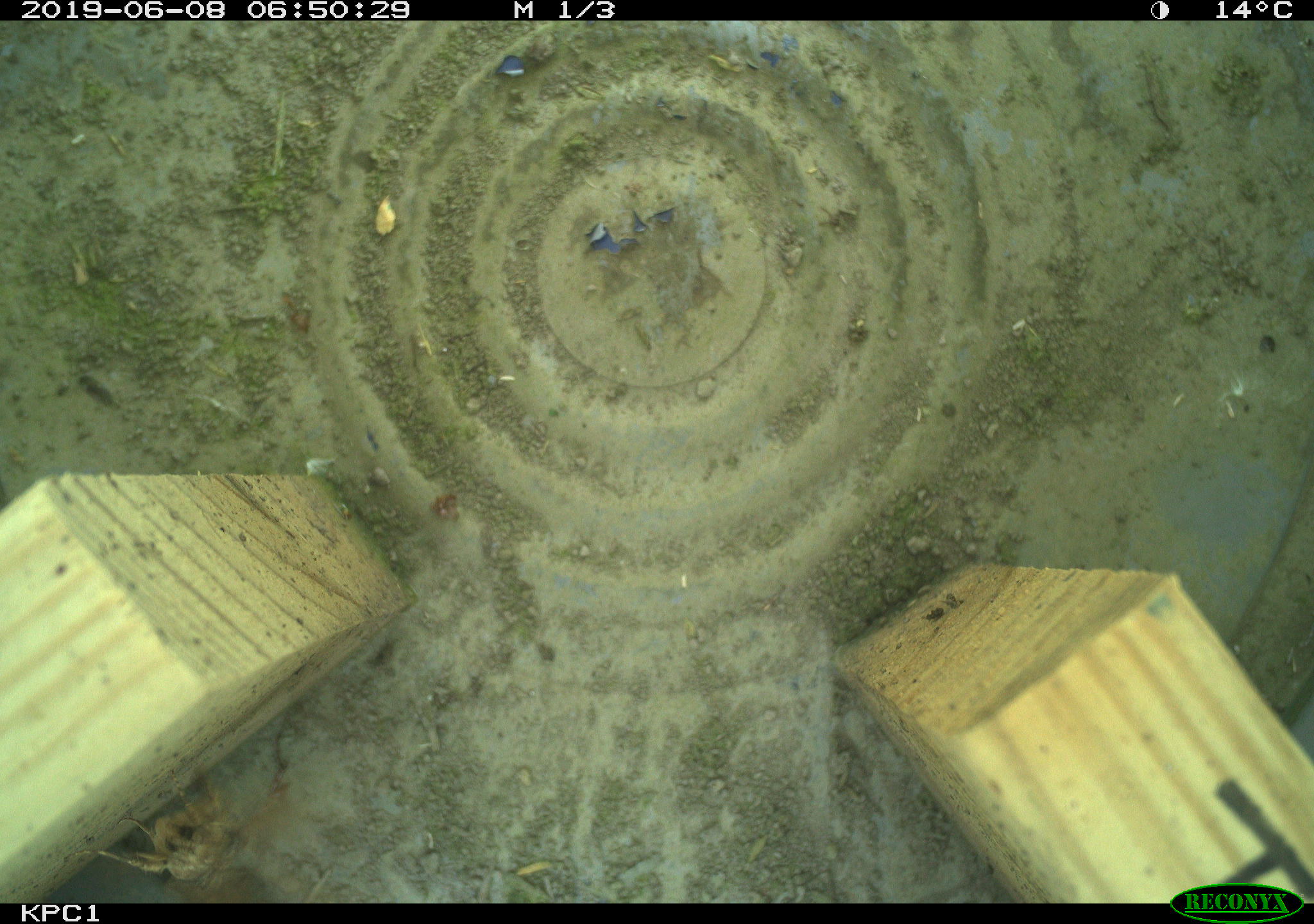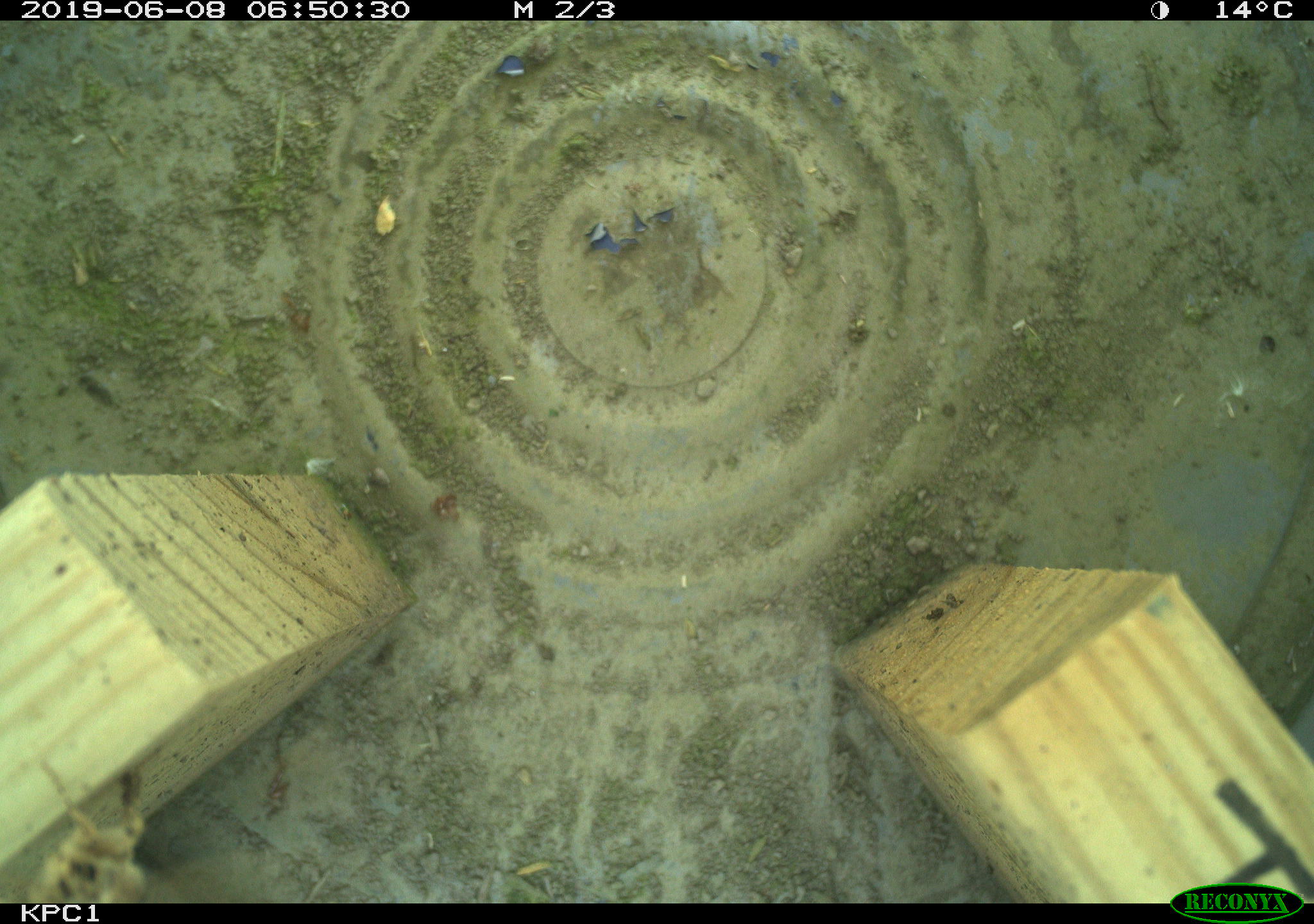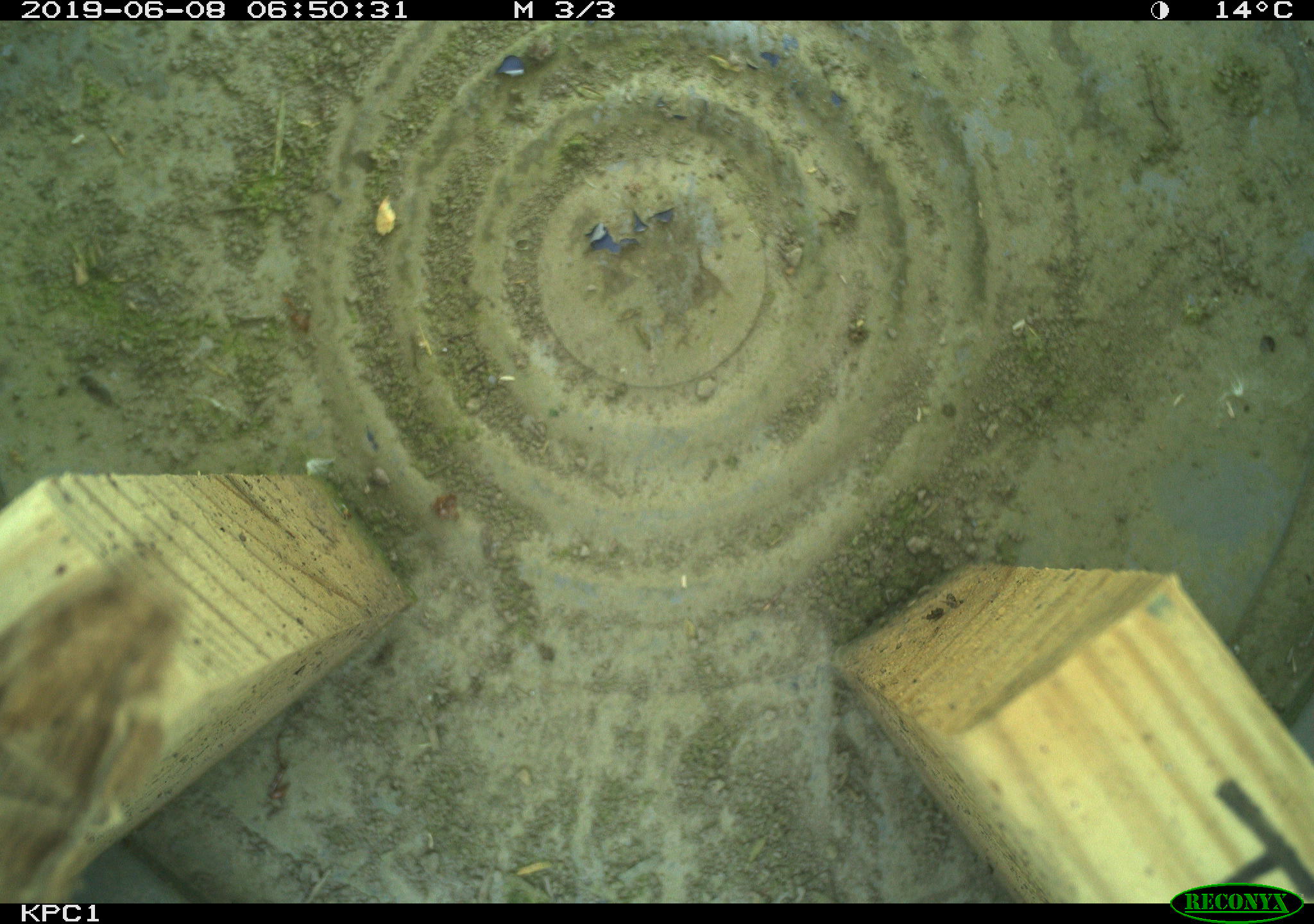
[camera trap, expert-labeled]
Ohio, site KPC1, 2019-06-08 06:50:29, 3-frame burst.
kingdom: Animalia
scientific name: Animalia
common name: animal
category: invertebrate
Invertebrate (animal) (Animalia).